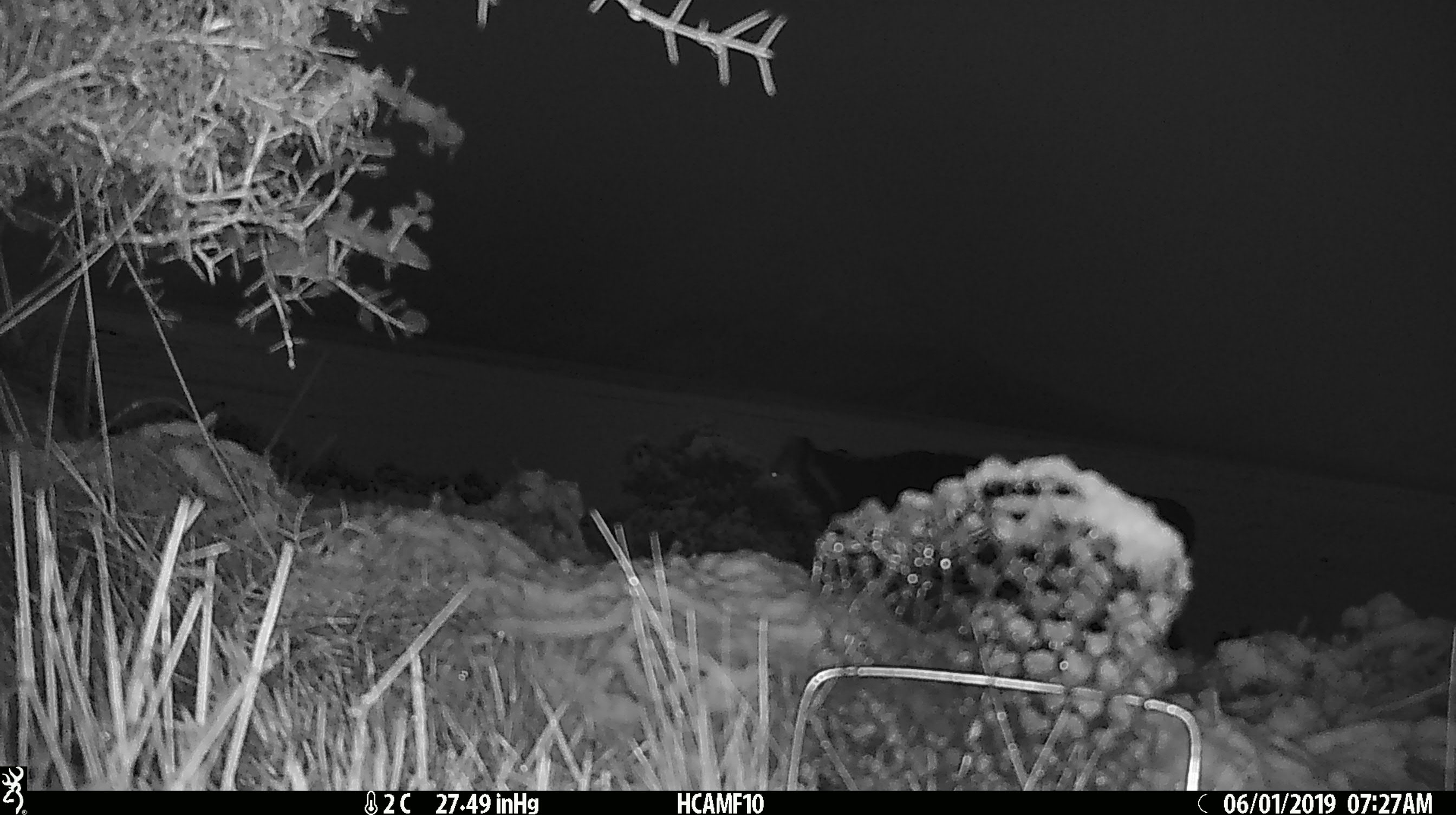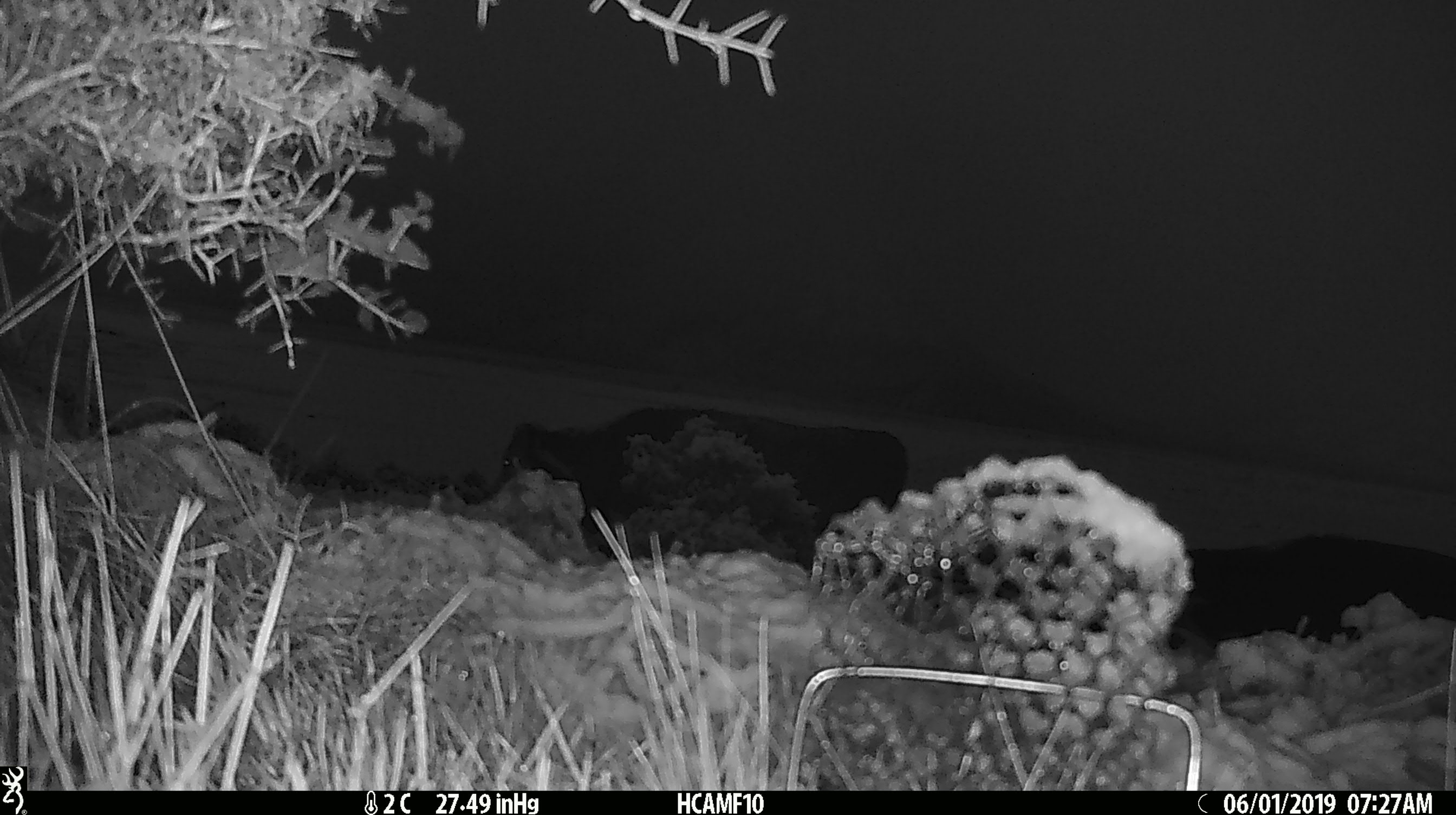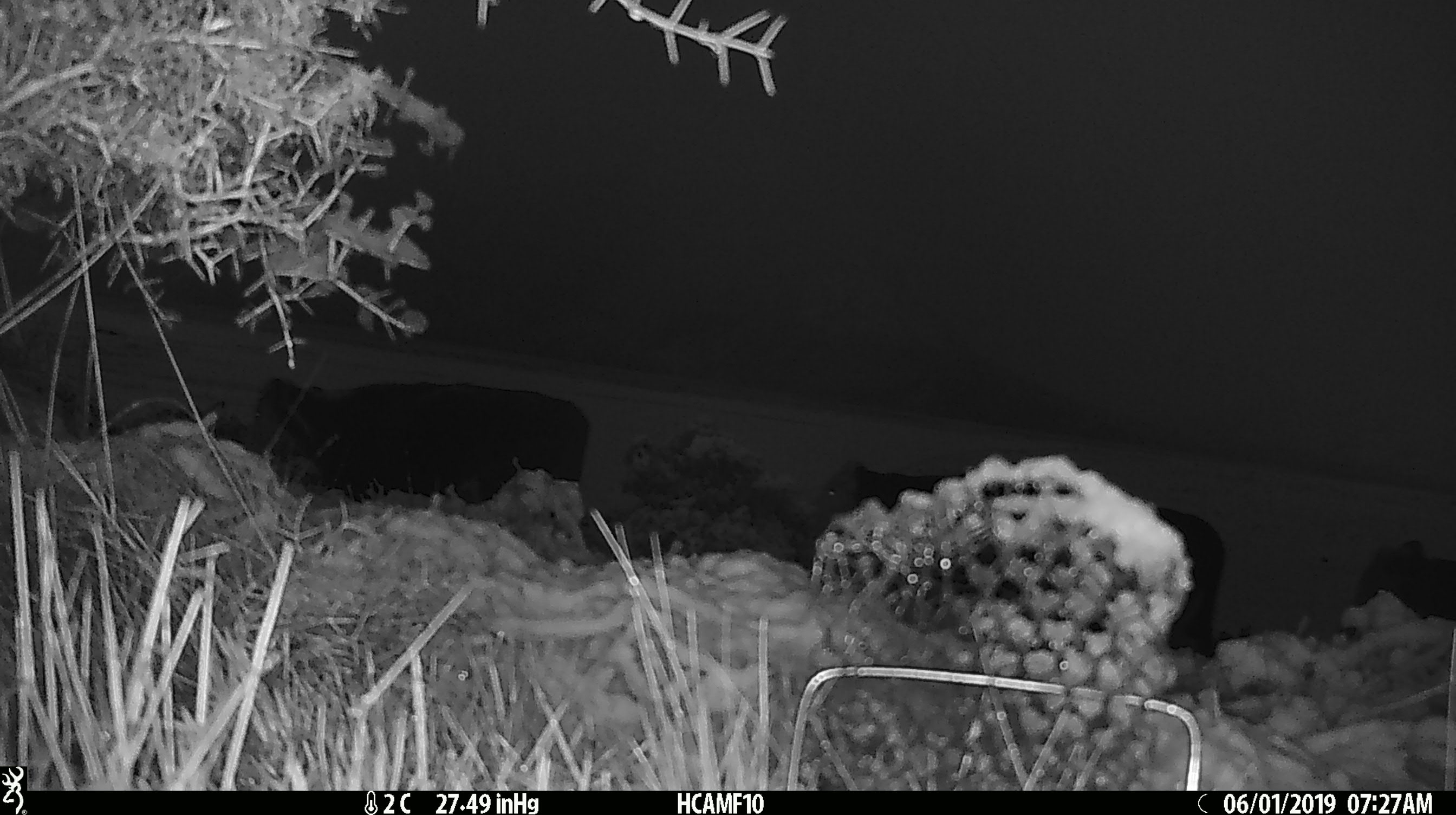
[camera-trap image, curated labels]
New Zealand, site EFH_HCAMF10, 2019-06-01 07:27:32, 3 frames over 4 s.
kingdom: Animalia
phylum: Chordata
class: Mammalia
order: Artiodactyla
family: Bovidae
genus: Bos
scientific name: Bos taurus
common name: domestic cow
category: cow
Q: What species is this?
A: Cow (domestic cow) (Bos taurus).